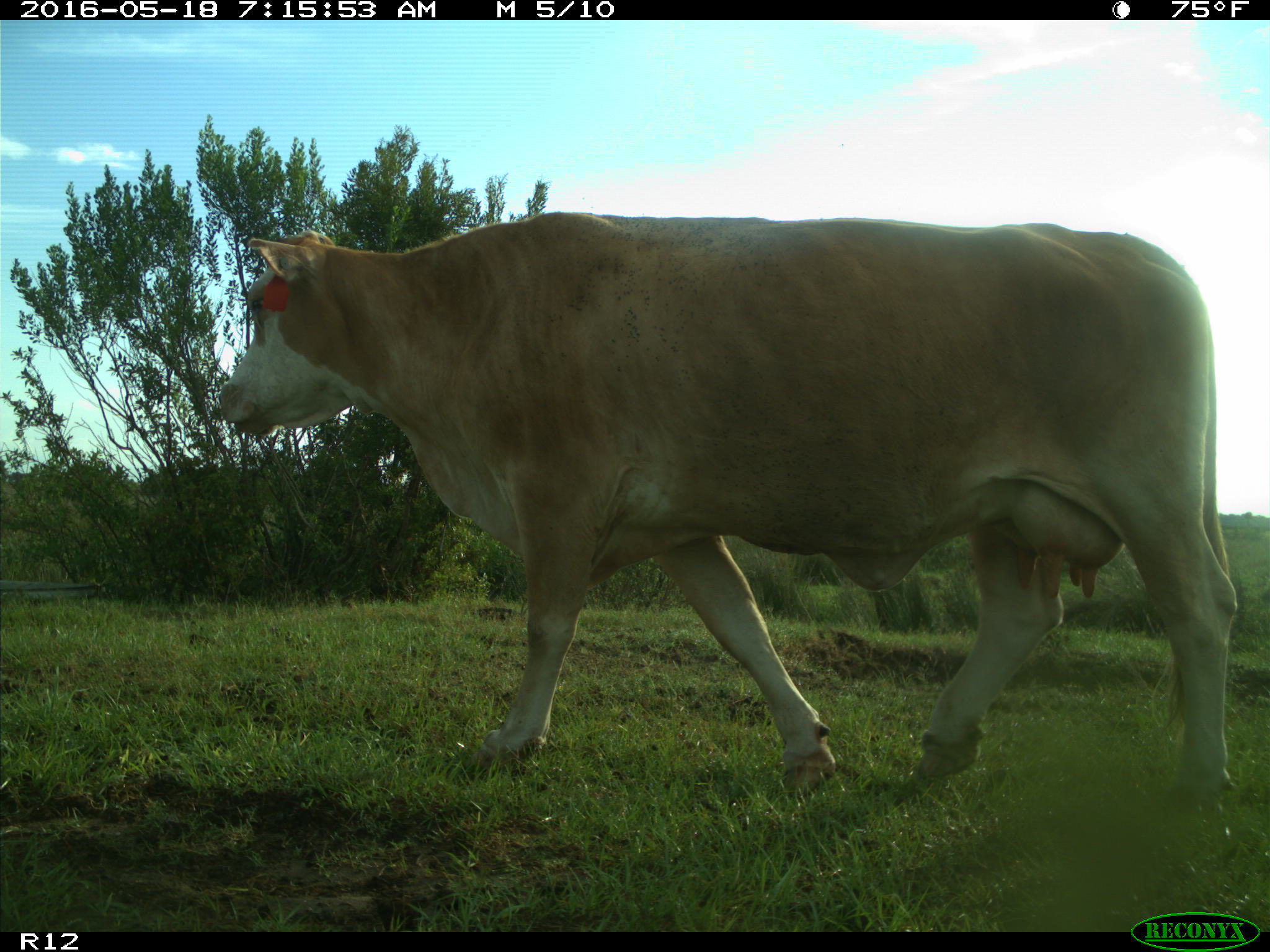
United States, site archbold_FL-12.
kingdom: Animalia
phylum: Chordata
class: Mammalia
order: Artiodactyla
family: Bovidae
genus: Bos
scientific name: Bos taurus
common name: domestic cow